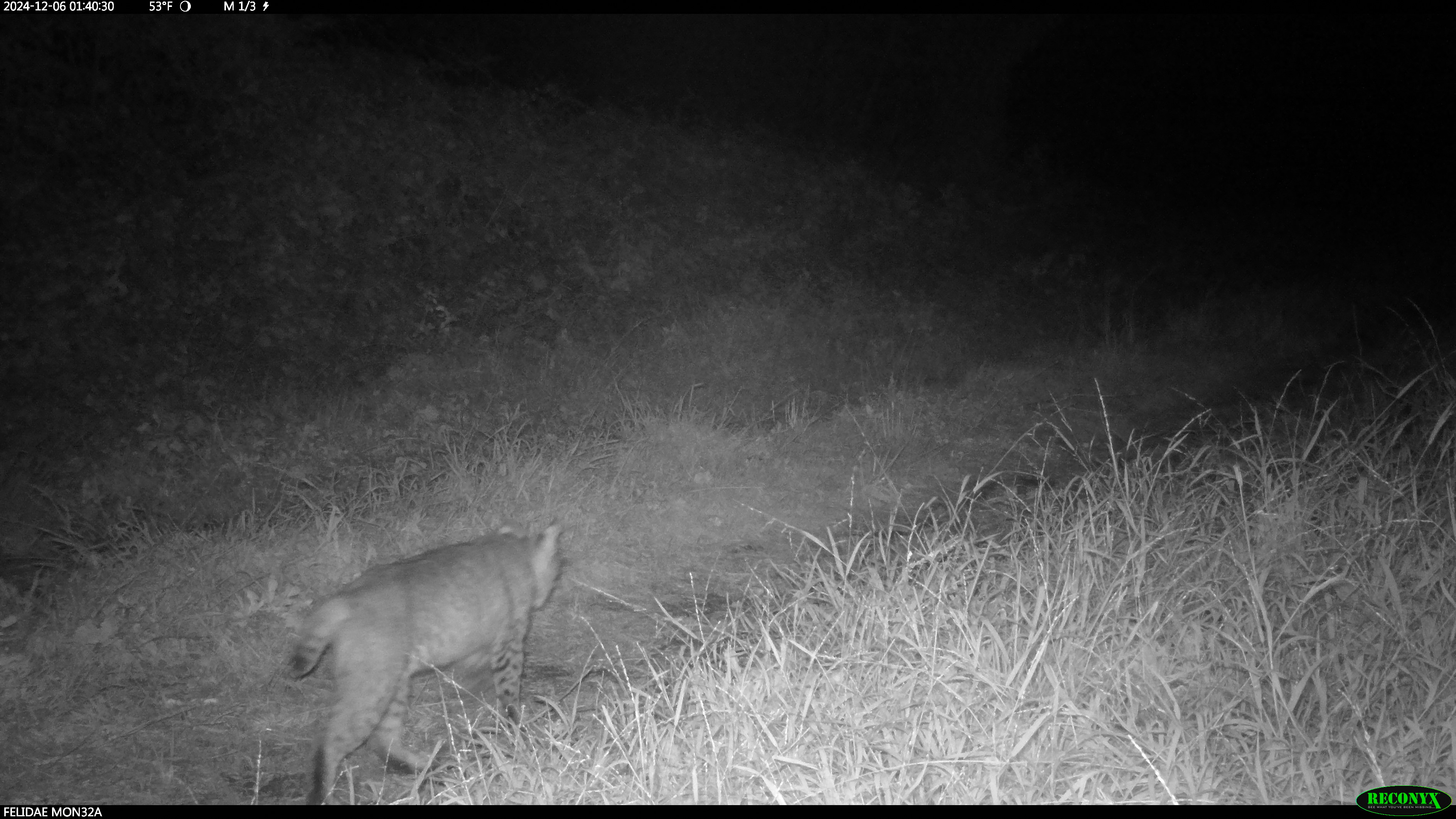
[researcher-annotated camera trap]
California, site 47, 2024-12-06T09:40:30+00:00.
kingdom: Animalia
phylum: Chordata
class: Mammalia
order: Carnivora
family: Felidae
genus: Lynx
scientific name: Lynx rufus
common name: bobcat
Bobcat (Lynx rufus).